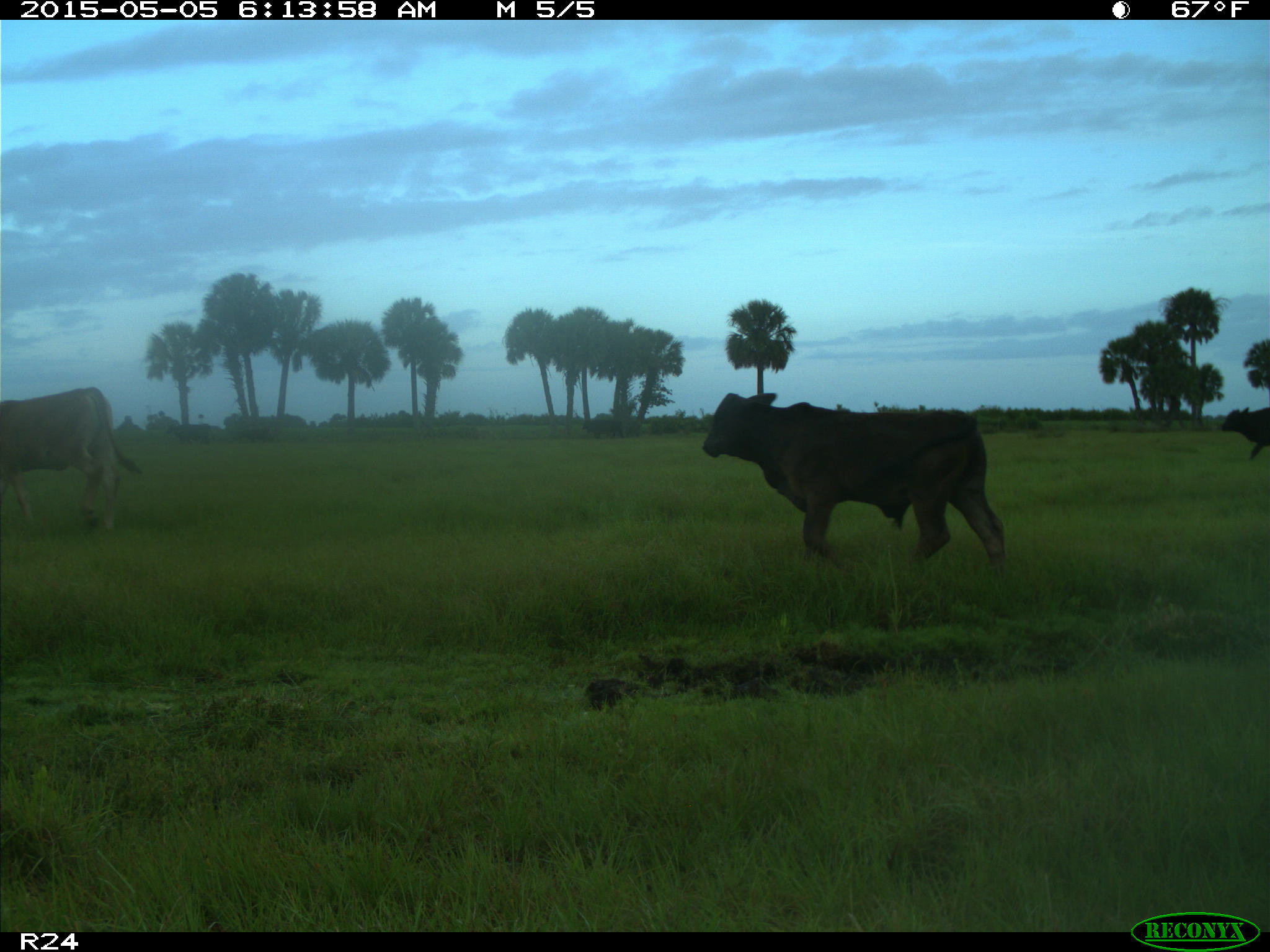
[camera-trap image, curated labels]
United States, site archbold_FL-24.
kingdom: Animalia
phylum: Chordata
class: Mammalia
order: Artiodactyla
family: Bovidae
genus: Bos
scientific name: Bos taurus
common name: domestic cow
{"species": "Bos taurus (domestic cow)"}